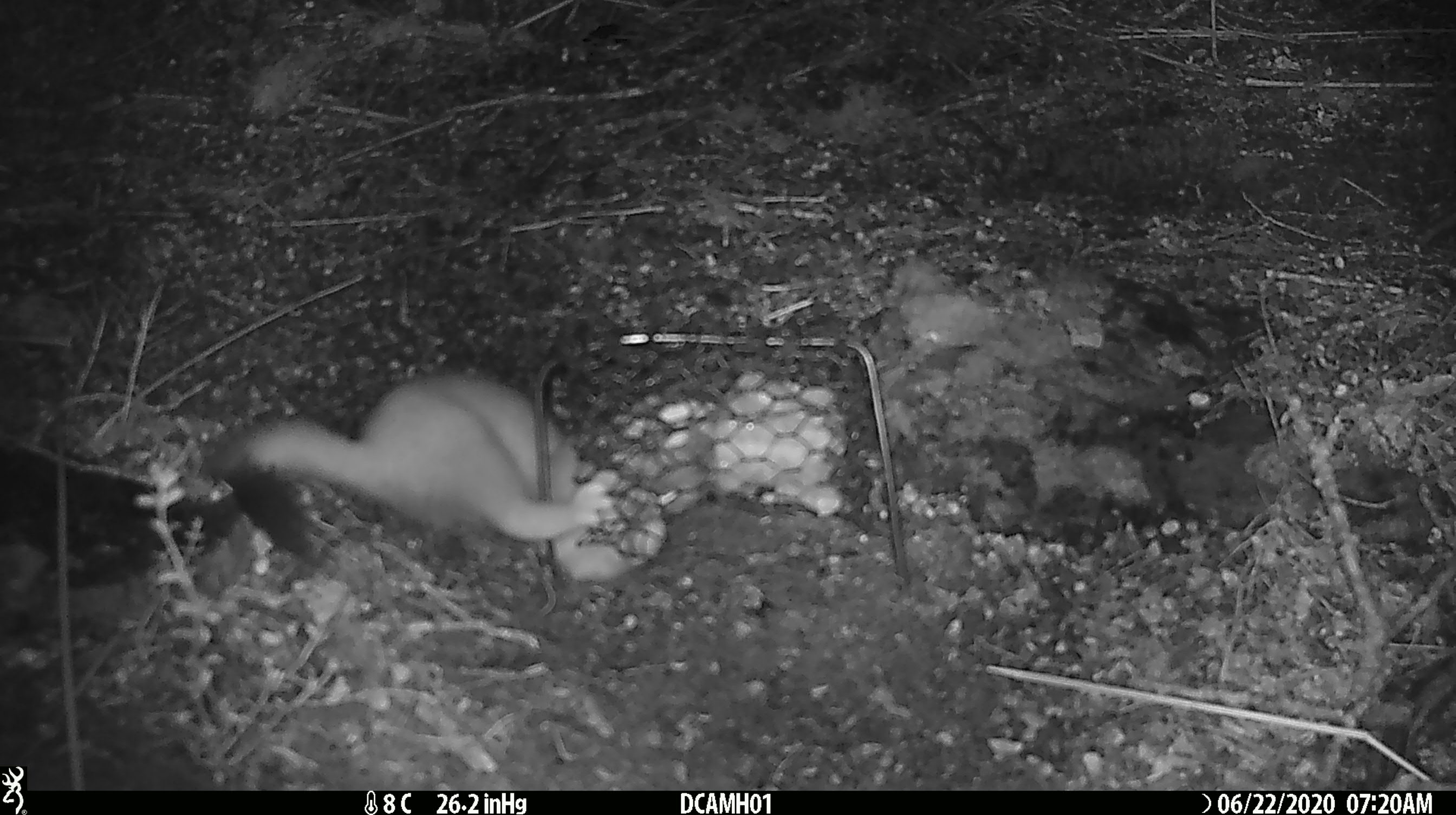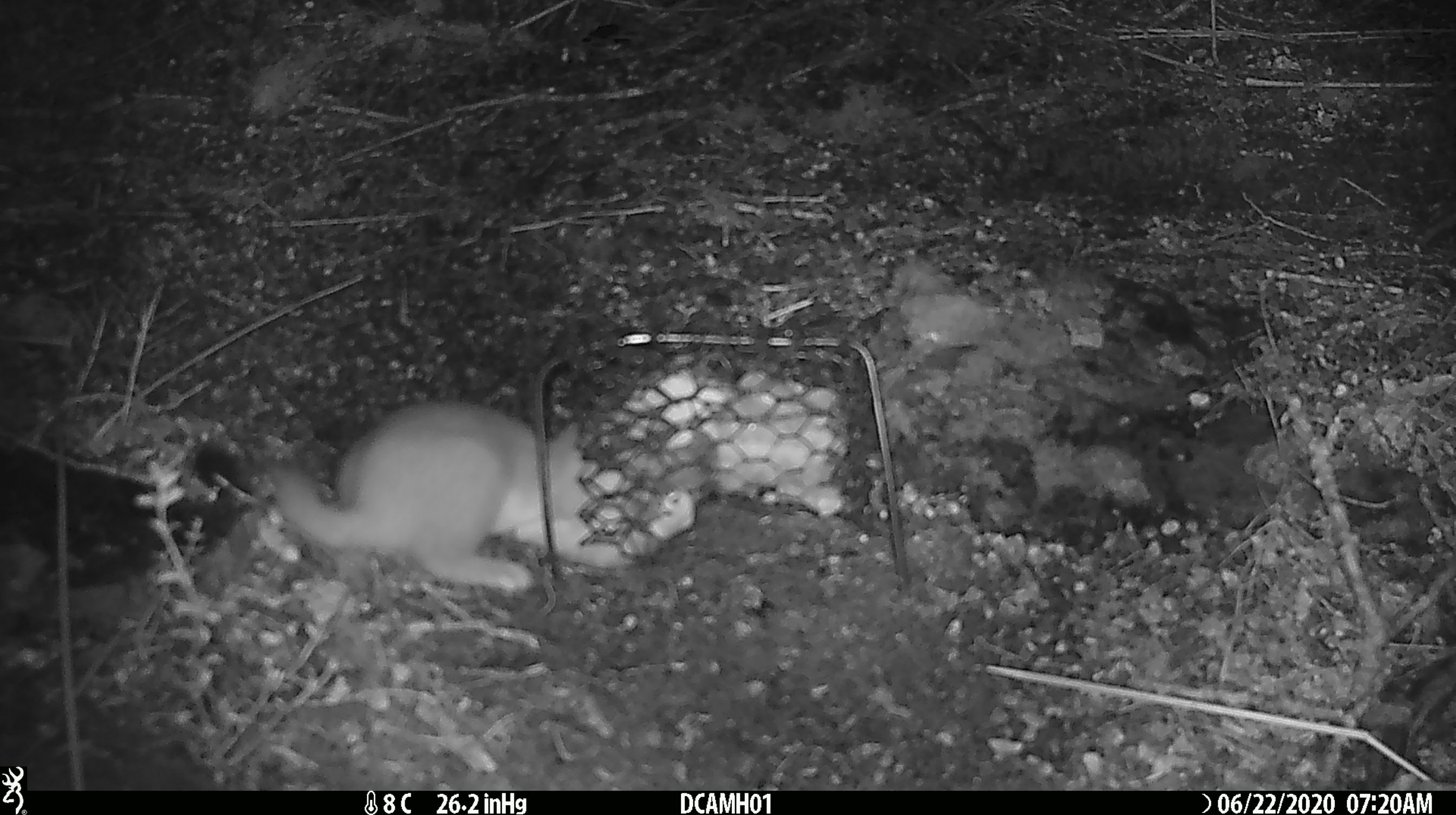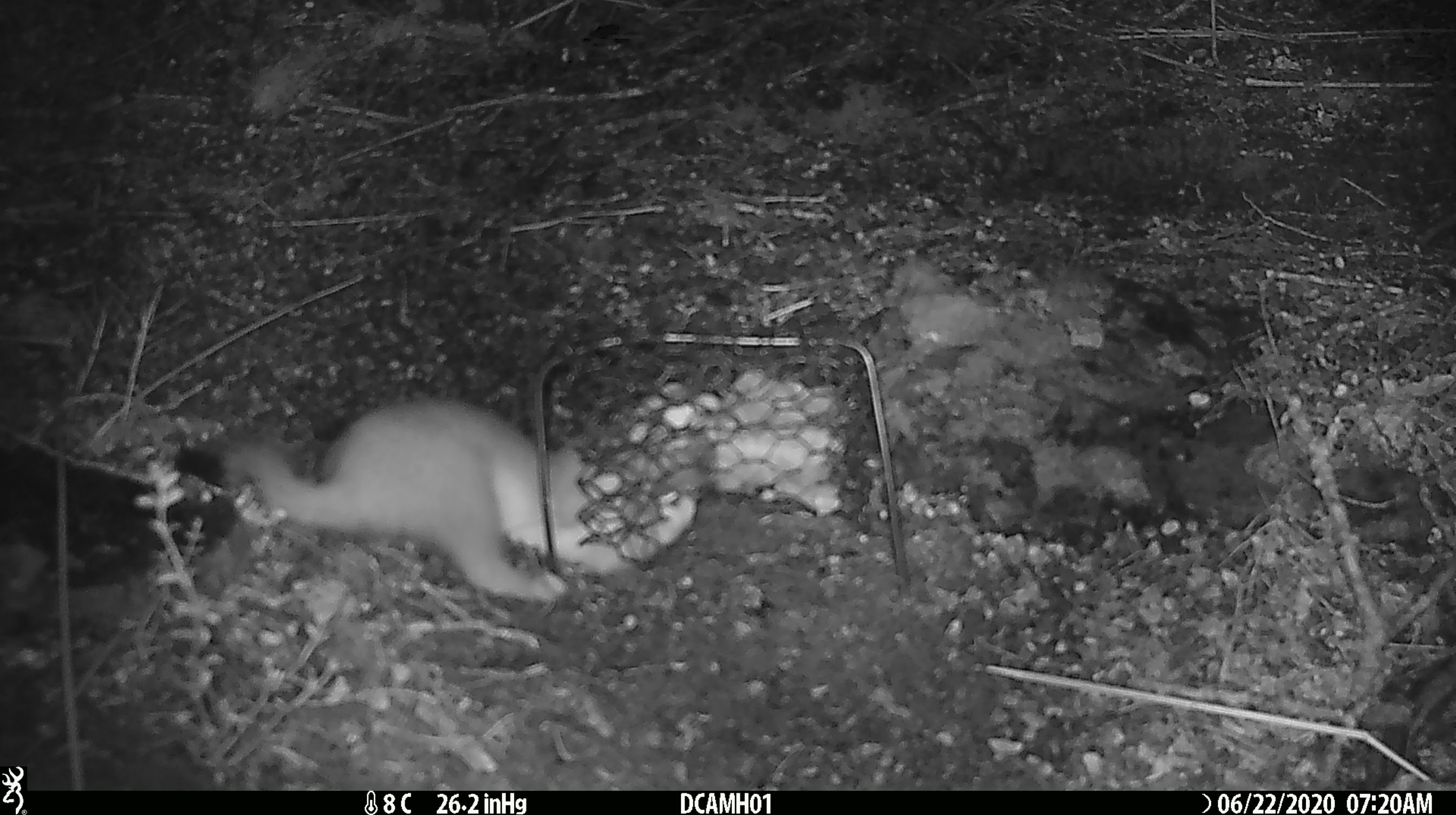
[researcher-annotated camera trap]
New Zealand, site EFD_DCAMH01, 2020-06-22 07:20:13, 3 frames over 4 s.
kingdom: Animalia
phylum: Chordata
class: Mammalia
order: Carnivora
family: Mustelidae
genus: Mustela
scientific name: Mustela erminea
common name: stoat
Stoat (Mustela erminea).